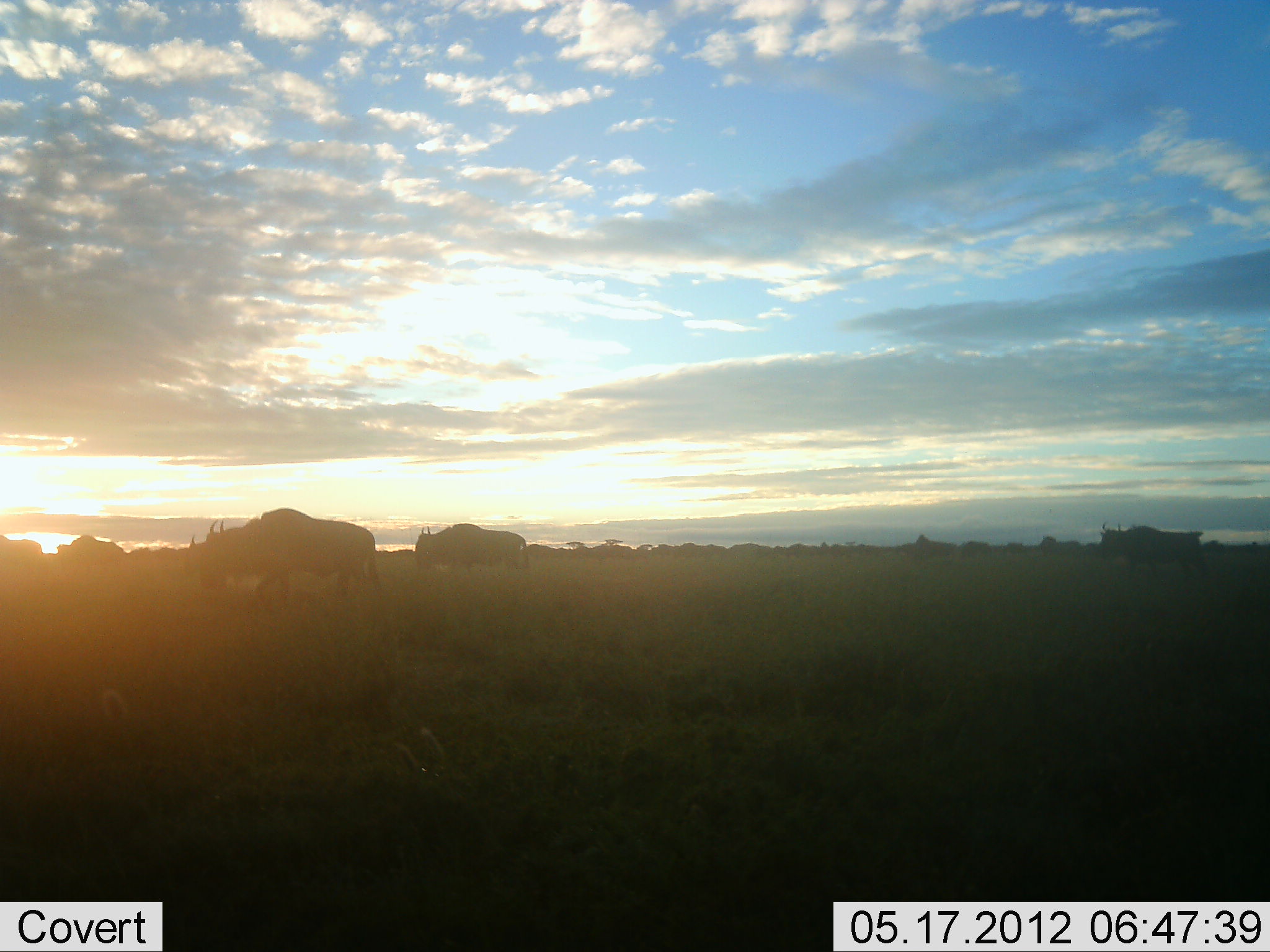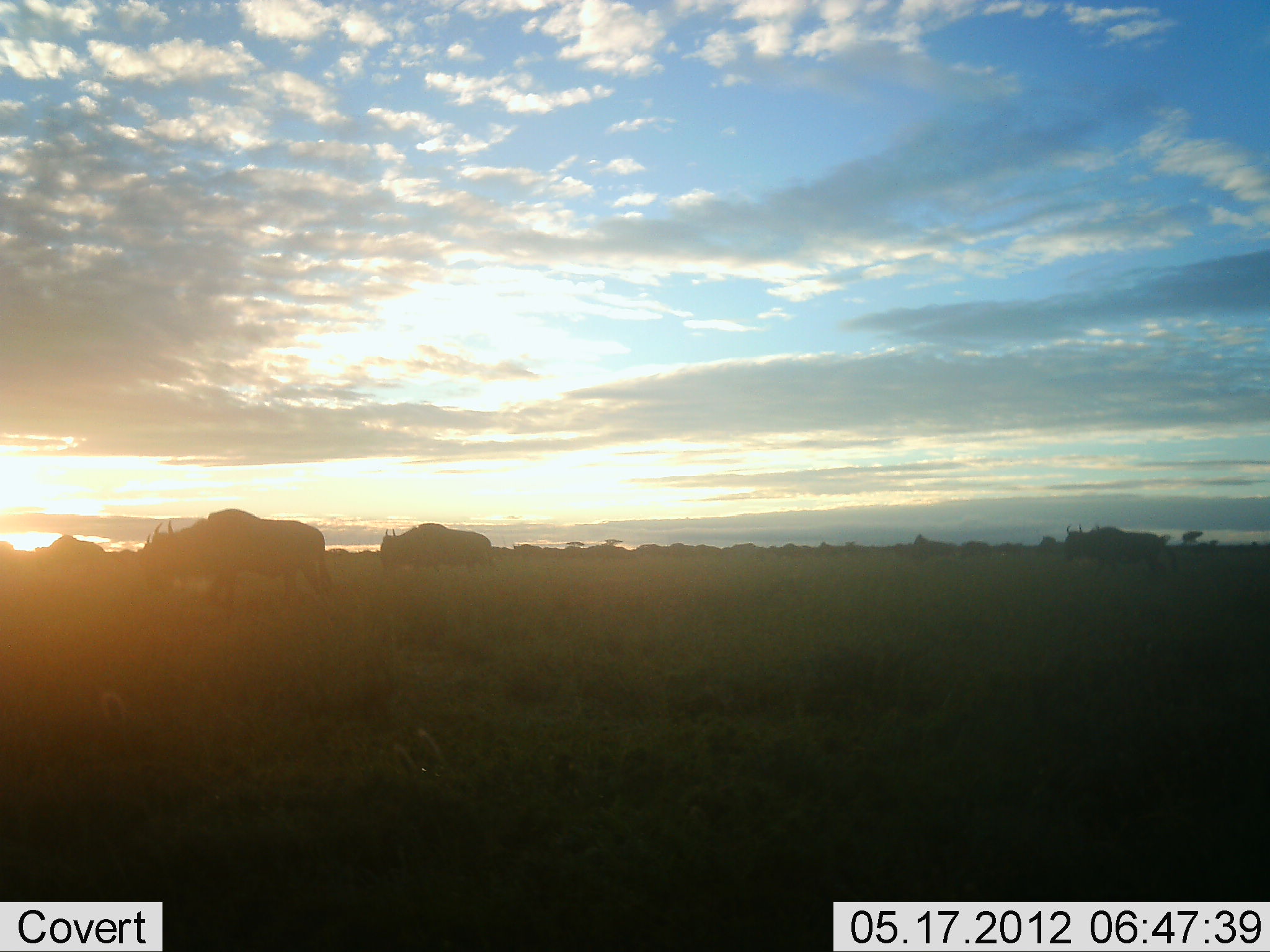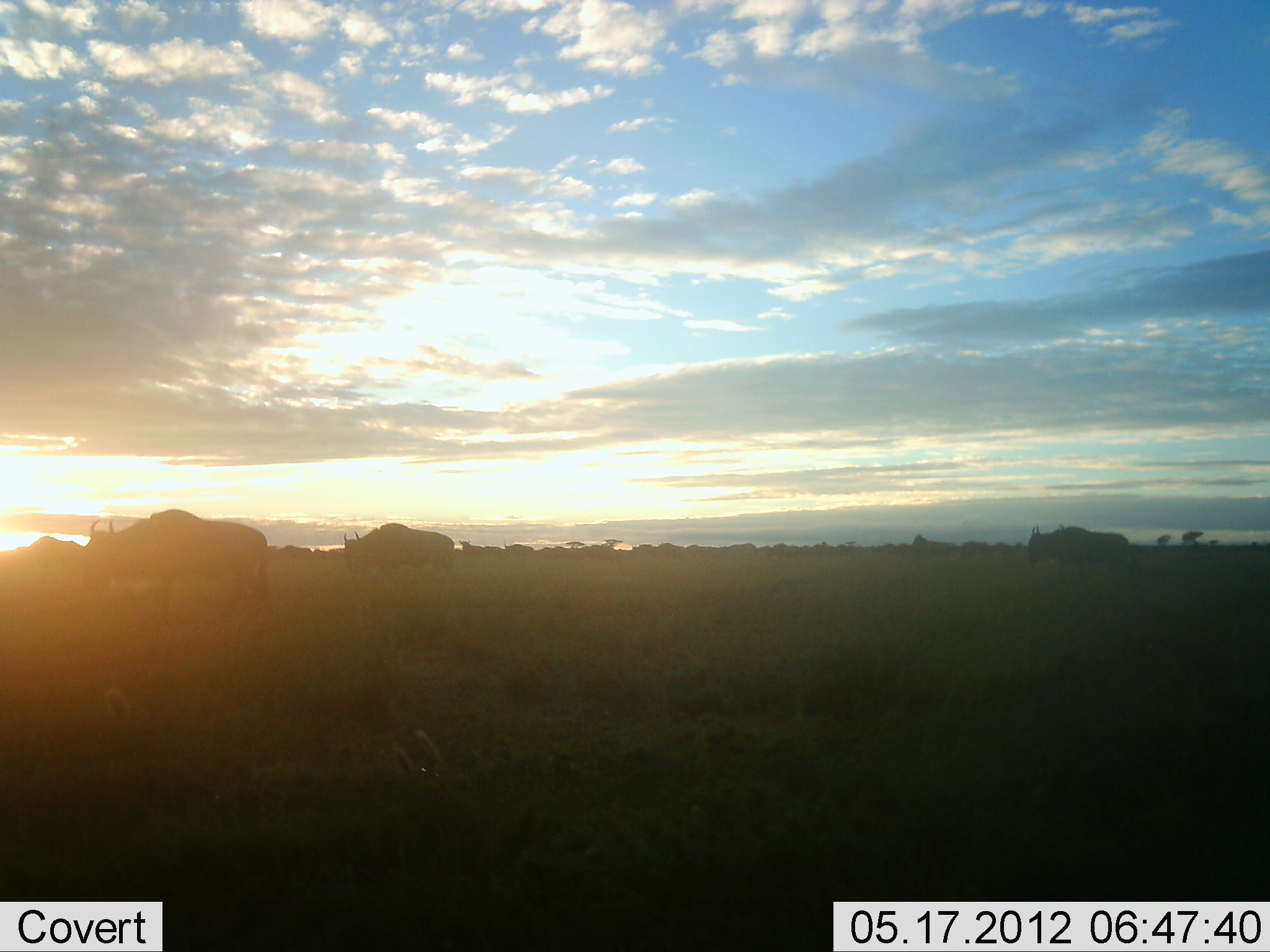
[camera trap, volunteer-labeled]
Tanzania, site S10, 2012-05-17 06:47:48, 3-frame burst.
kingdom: Animalia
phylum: Chordata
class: Mammalia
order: Artiodactyla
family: Bovidae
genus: Connochaetes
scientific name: Connochaetes taurinus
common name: blue wildebeest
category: wildebeest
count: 11-50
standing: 20%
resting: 0%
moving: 90%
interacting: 0%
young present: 0%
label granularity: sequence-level